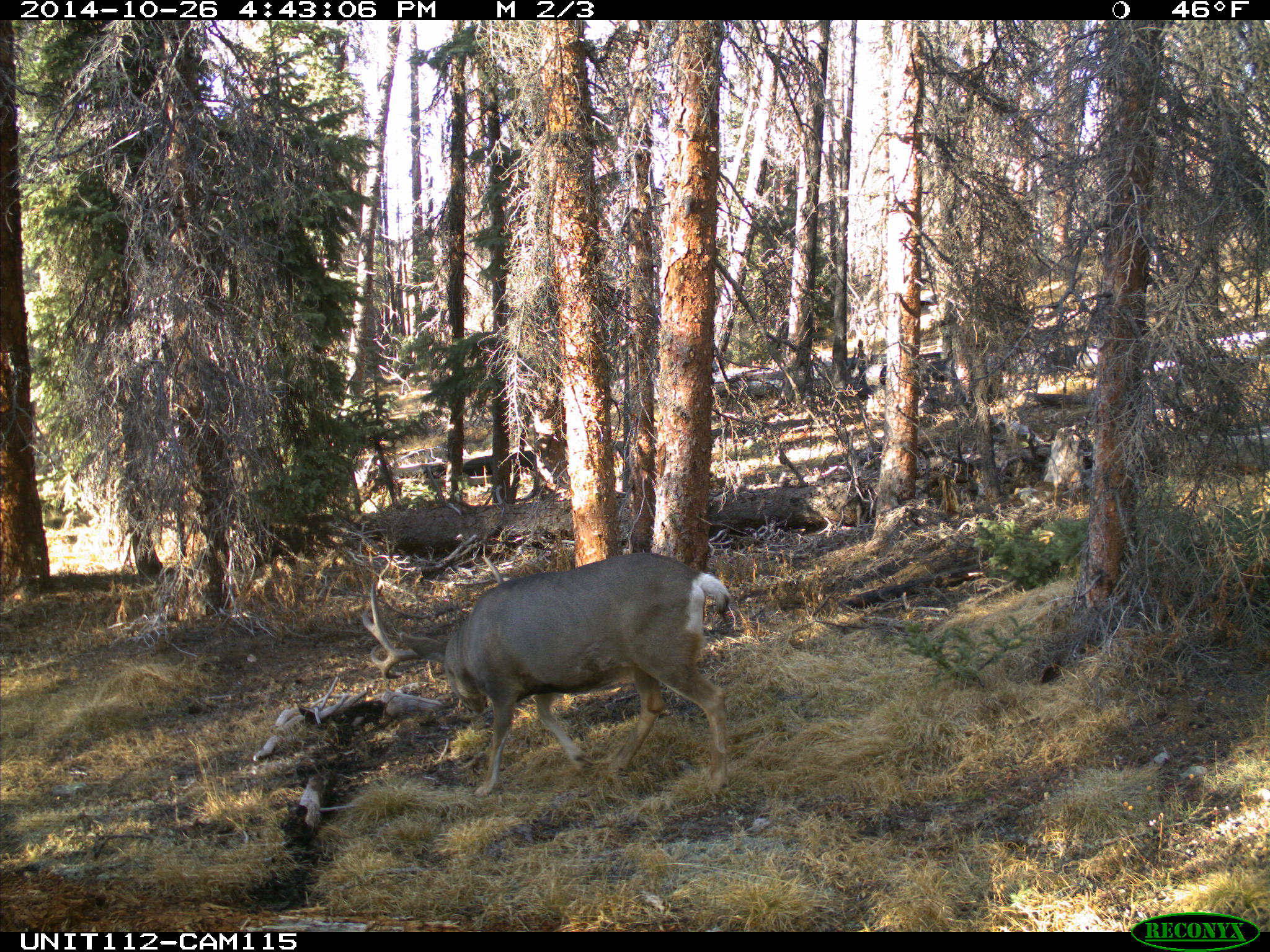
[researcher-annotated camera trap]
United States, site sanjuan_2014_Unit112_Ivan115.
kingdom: Animalia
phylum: Chordata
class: Mammalia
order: Artiodactyla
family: Cervidae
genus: Odocoileus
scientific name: Odocoileus hemionus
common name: mule deer